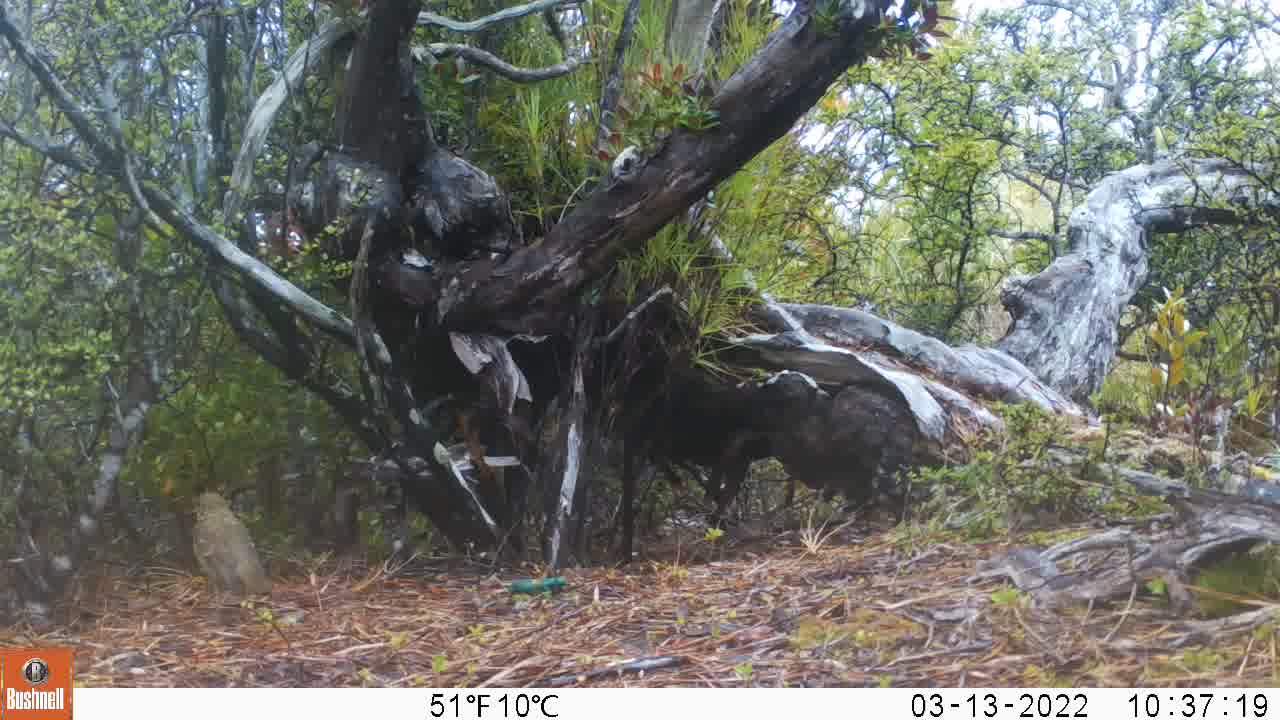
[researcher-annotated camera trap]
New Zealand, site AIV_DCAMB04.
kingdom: Animalia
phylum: Chordata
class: Aves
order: Passeriformes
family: Turdidae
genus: Turdus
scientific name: Turdus philomelos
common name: song thrush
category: thrush